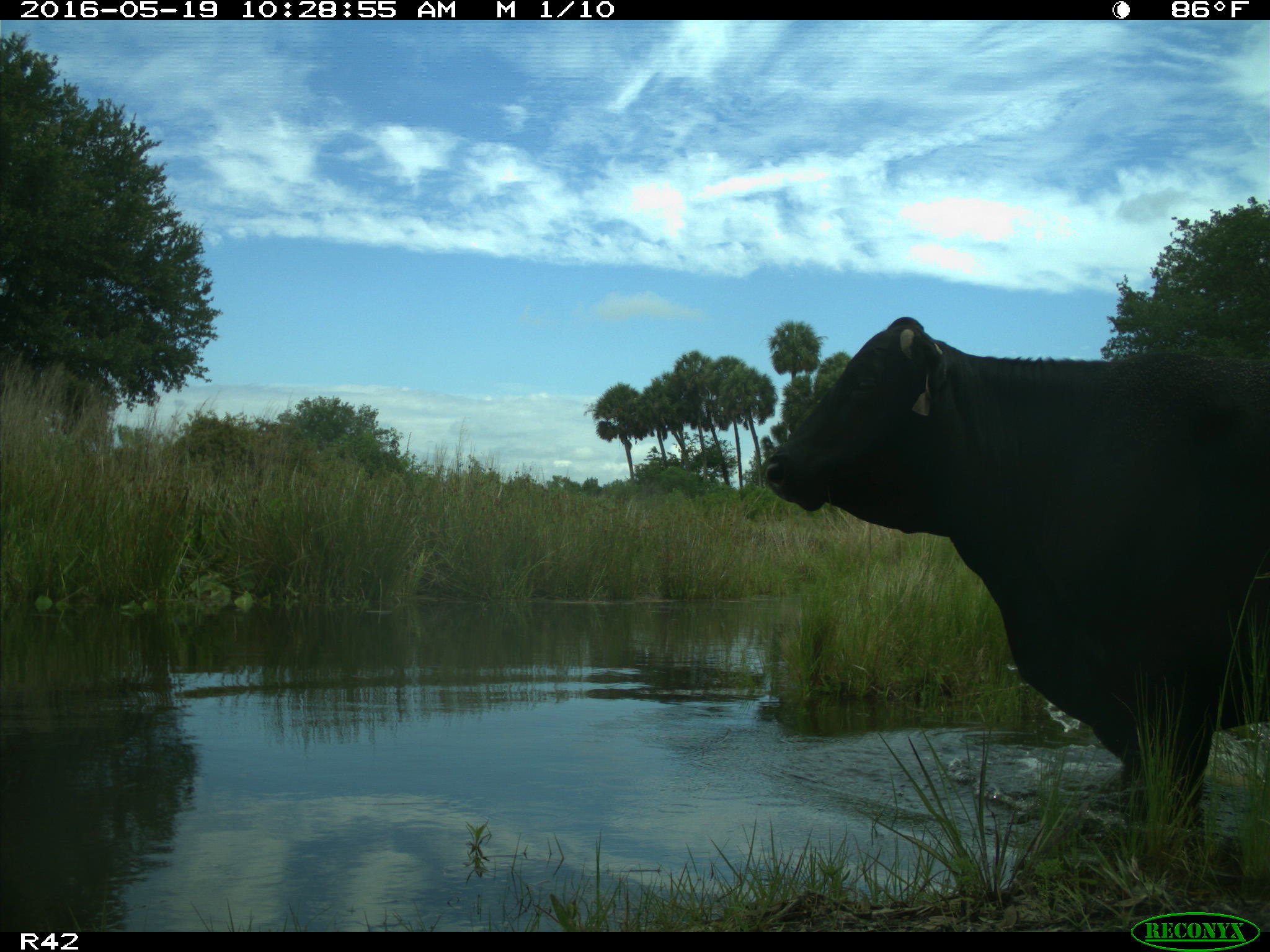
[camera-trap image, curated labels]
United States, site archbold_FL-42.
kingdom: Animalia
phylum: Chordata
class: Mammalia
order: Artiodactyla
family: Bovidae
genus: Bos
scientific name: Bos taurus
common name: domestic cow